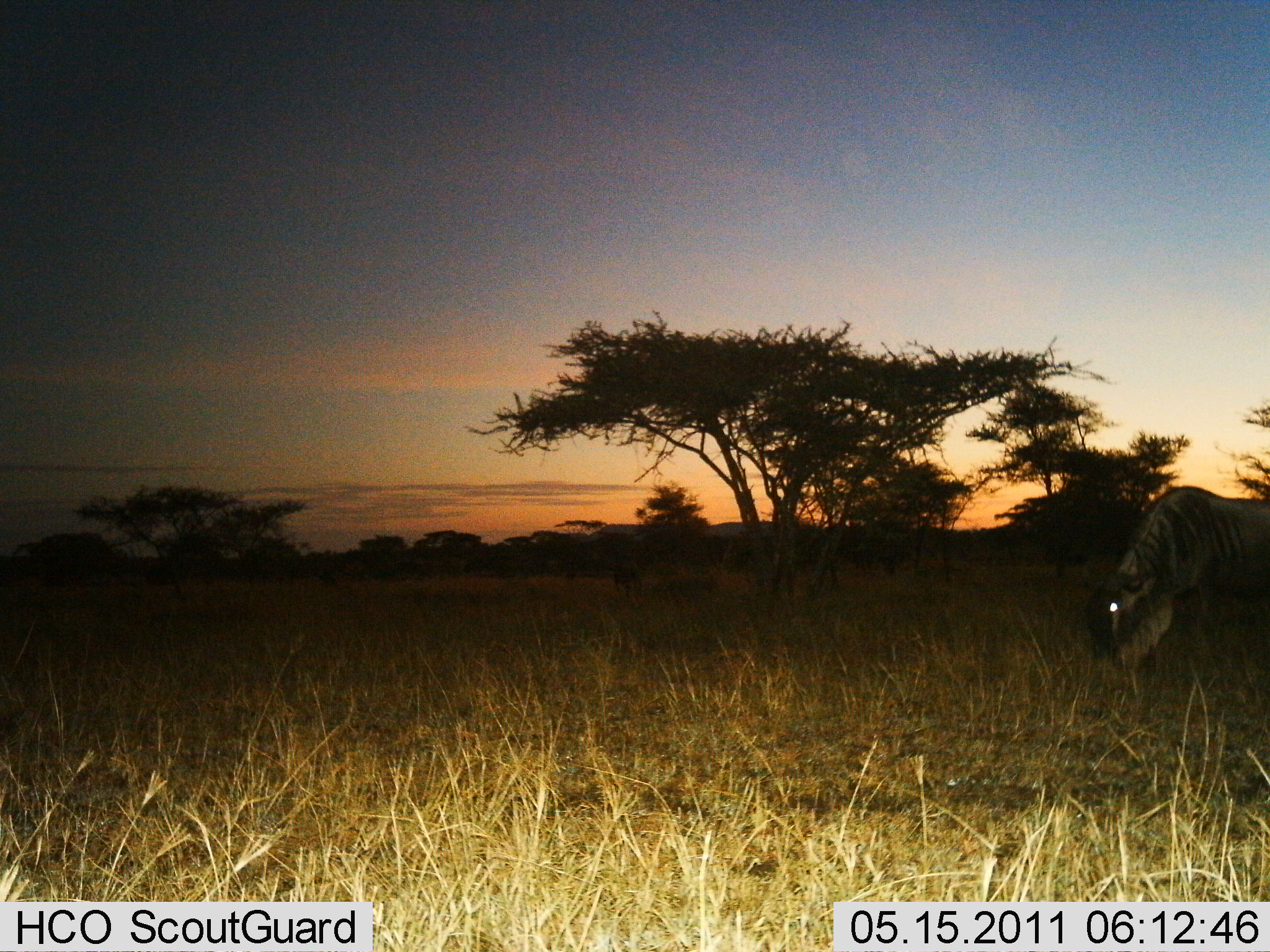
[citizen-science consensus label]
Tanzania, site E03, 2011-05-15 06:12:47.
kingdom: Animalia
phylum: Chordata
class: Mammalia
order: Artiodactyla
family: Bovidae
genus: Connochaetes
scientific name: Connochaetes taurinus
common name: blue wildebeest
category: wildebeest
Wildebeest (blue wildebeest) (Connochaetes taurinus), count 1. Behavior (volunteer vote fractions): standing 20%, resting 0%, moving 0%, interacting 0%. Young present (vote fraction): 0%. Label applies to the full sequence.